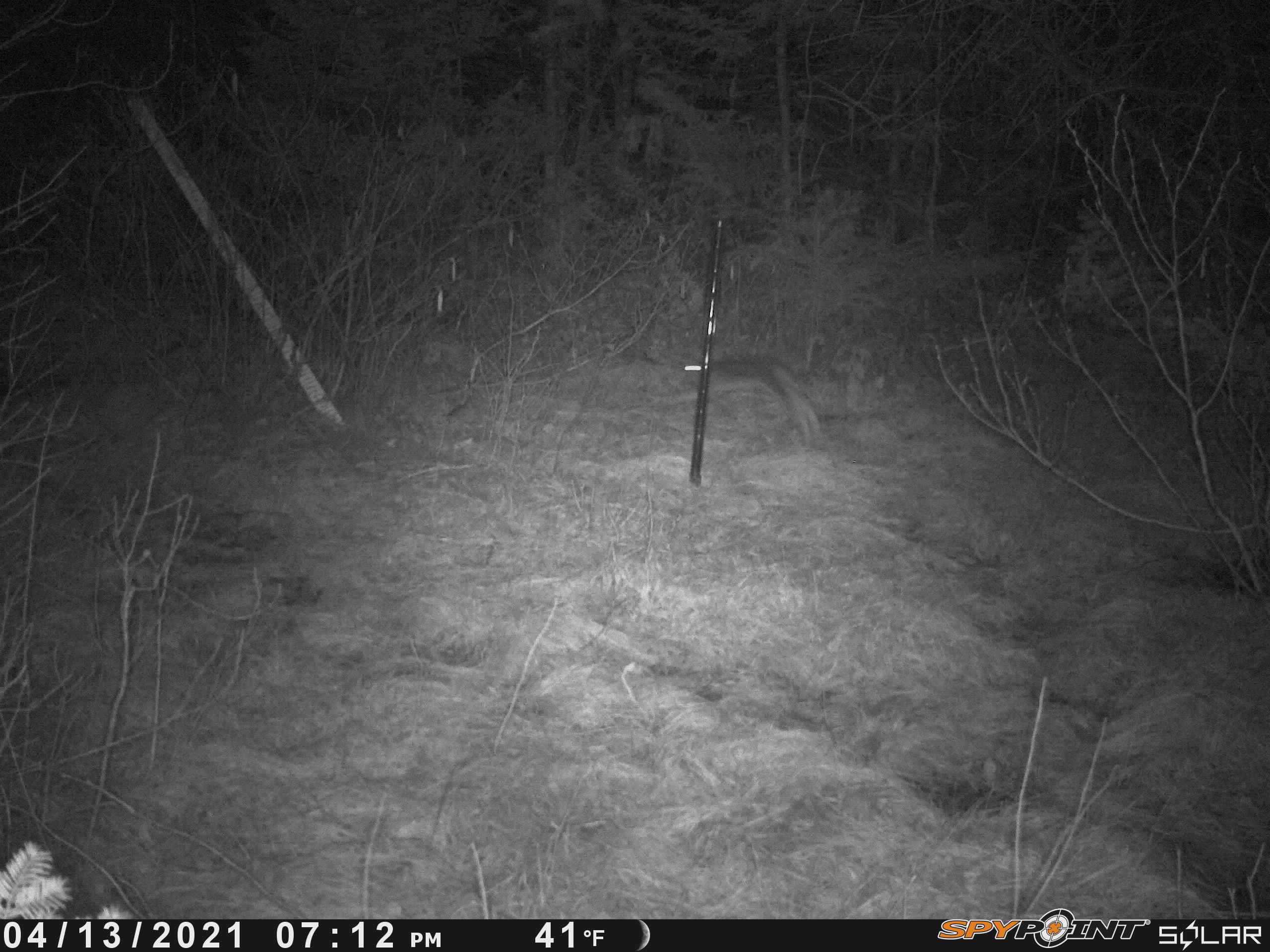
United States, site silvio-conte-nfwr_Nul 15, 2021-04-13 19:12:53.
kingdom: Animalia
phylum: Chordata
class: Mammalia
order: Lagomorpha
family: Leporidae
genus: Lepus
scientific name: Lepus americanus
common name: snowshoe hare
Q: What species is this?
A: Snowshoe hare (Lepus americanus).